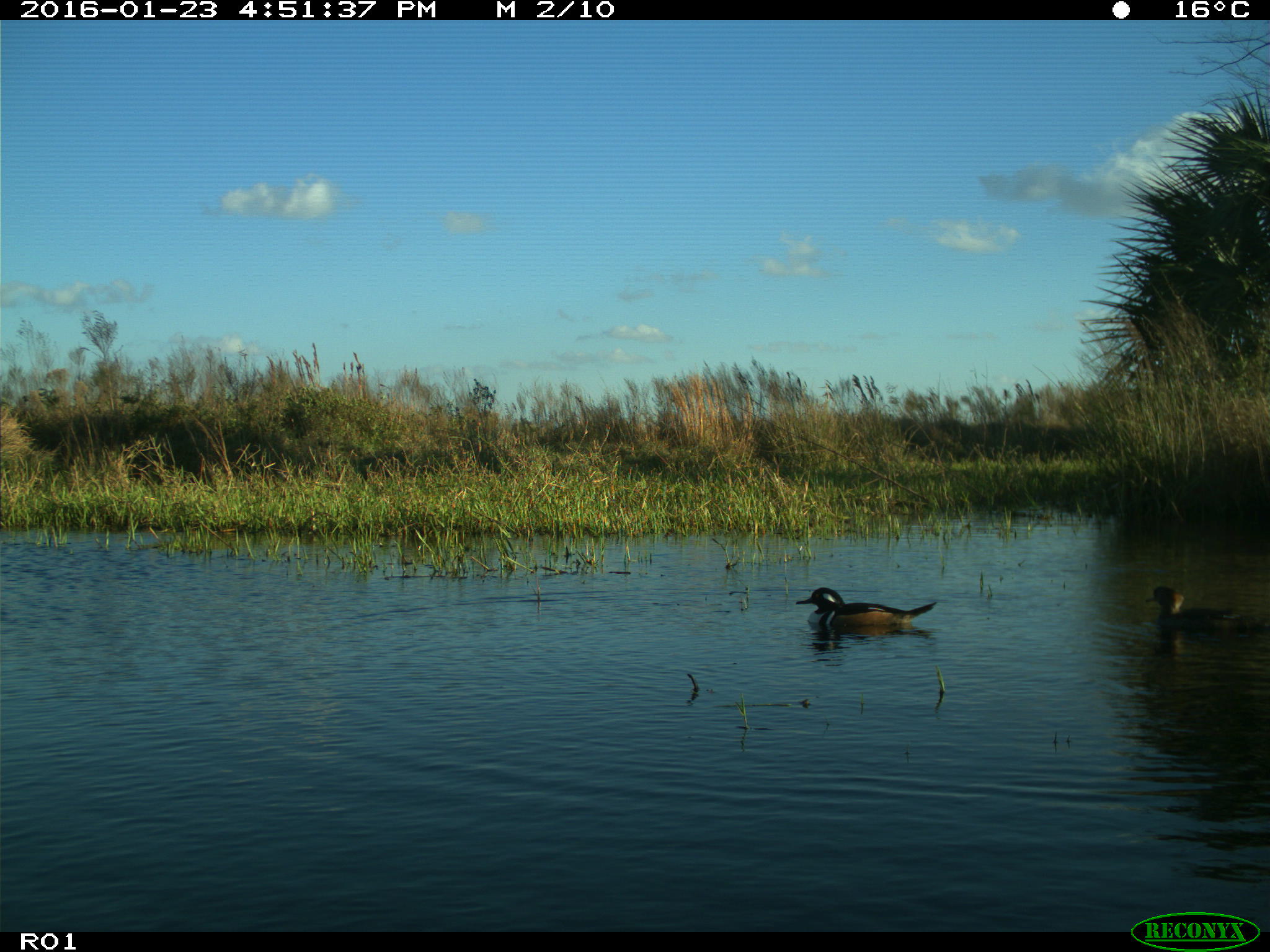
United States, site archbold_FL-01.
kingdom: Animalia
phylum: Chordata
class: Aves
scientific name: Aves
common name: birds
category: unidentified bird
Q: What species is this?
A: Unidentified bird (birds) (Aves).